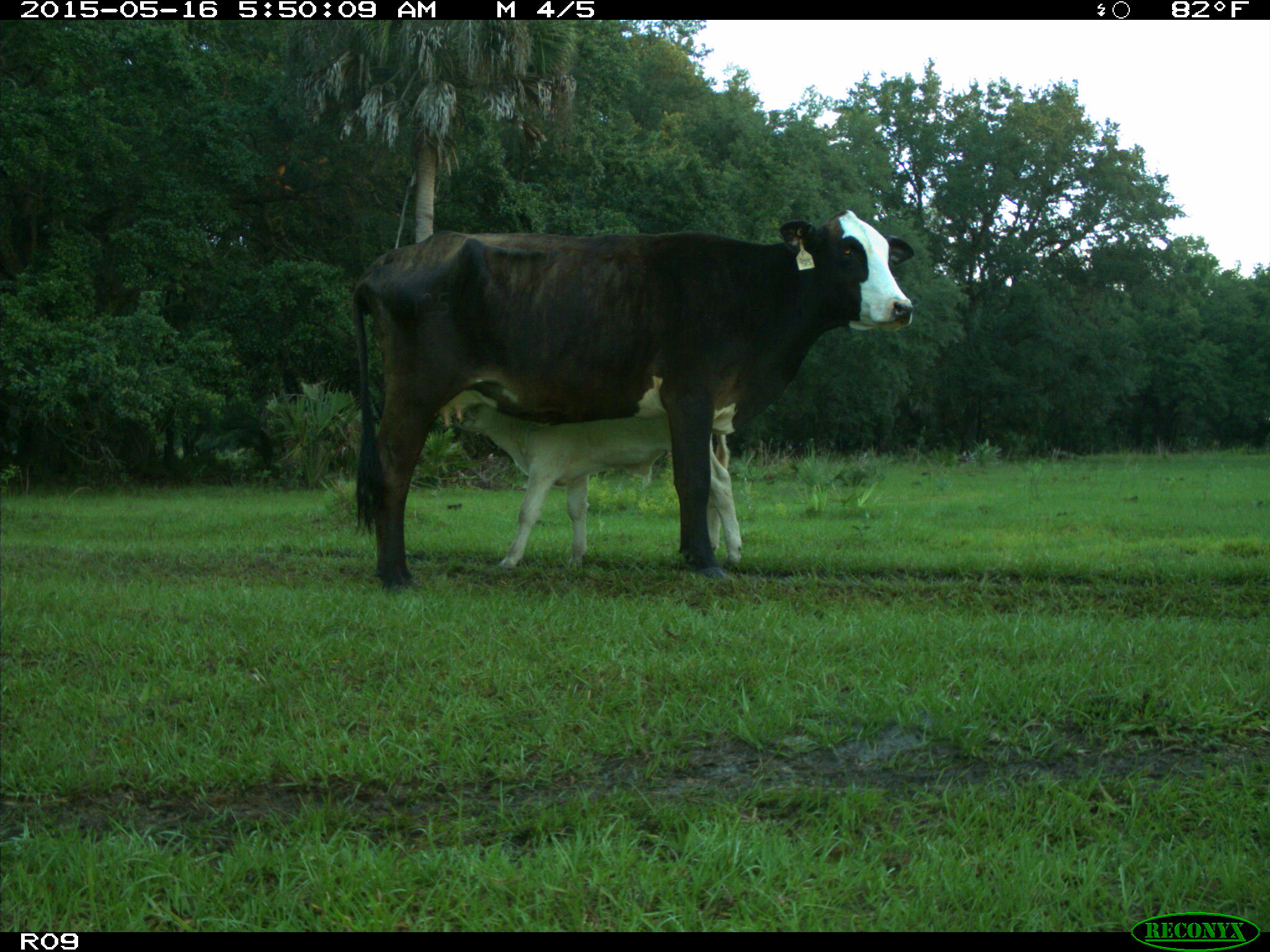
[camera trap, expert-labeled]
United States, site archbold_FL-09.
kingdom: Animalia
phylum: Chordata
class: Mammalia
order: Artiodactyla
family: Bovidae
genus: Bos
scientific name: Bos taurus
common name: domestic cow